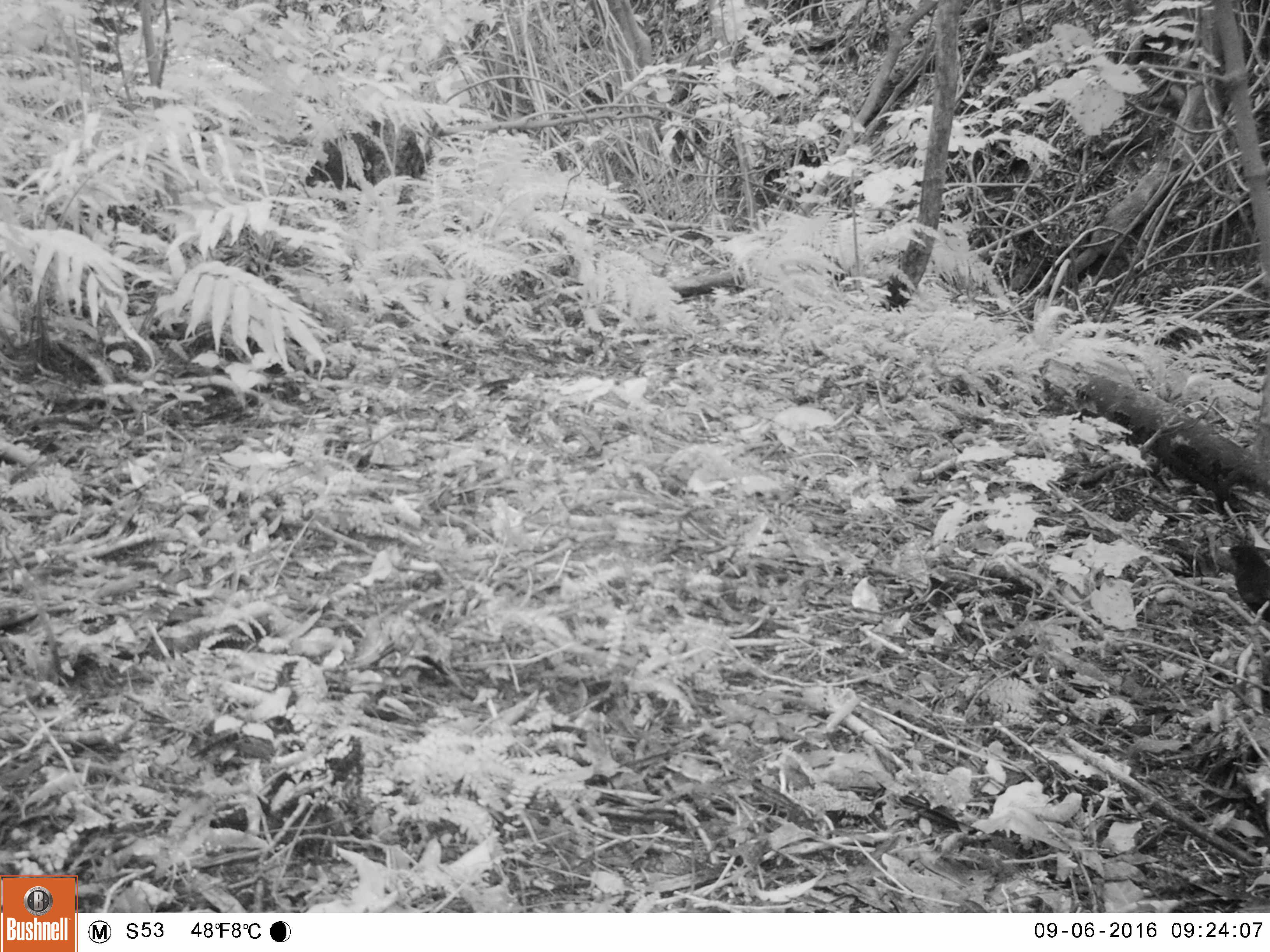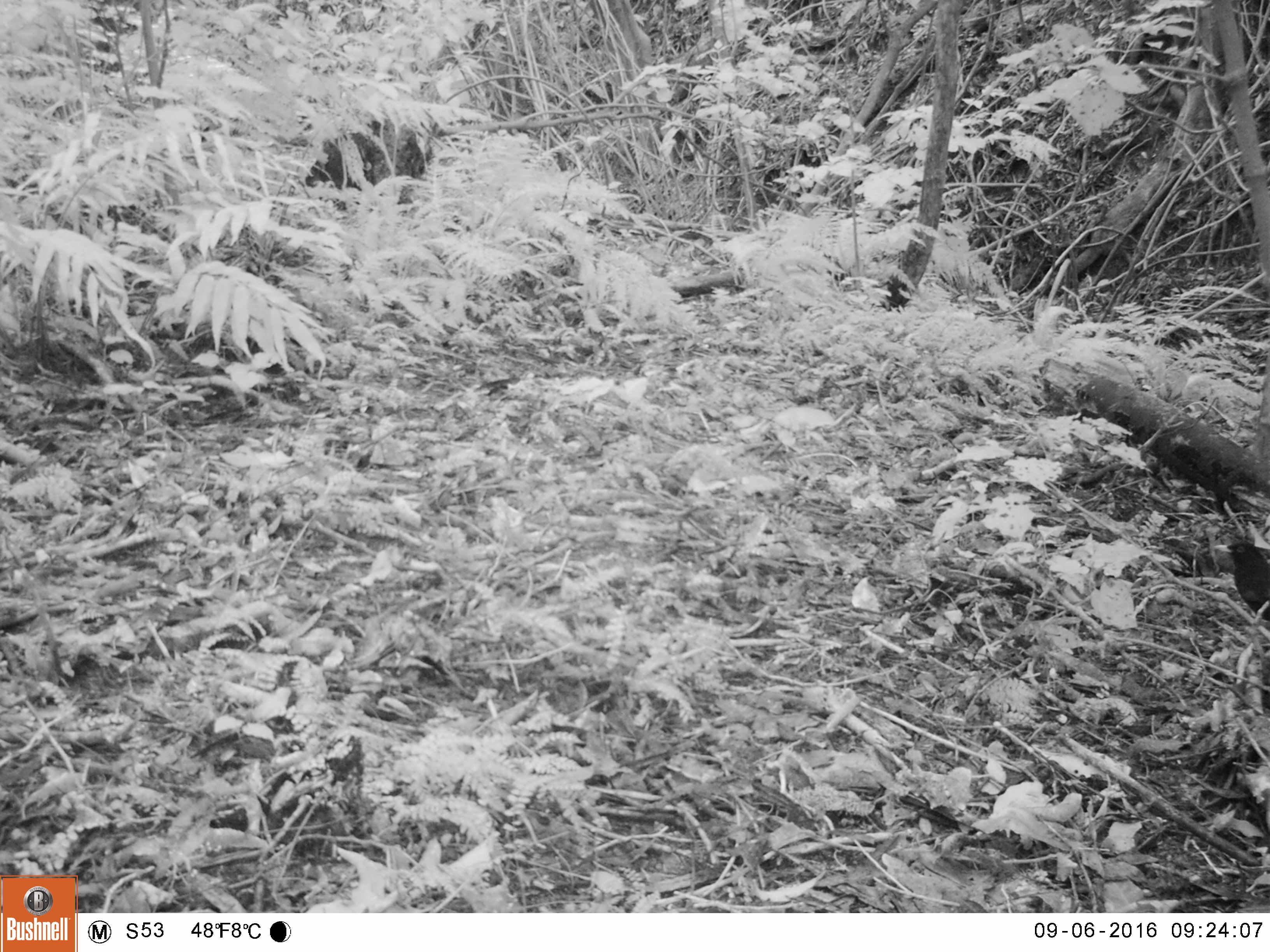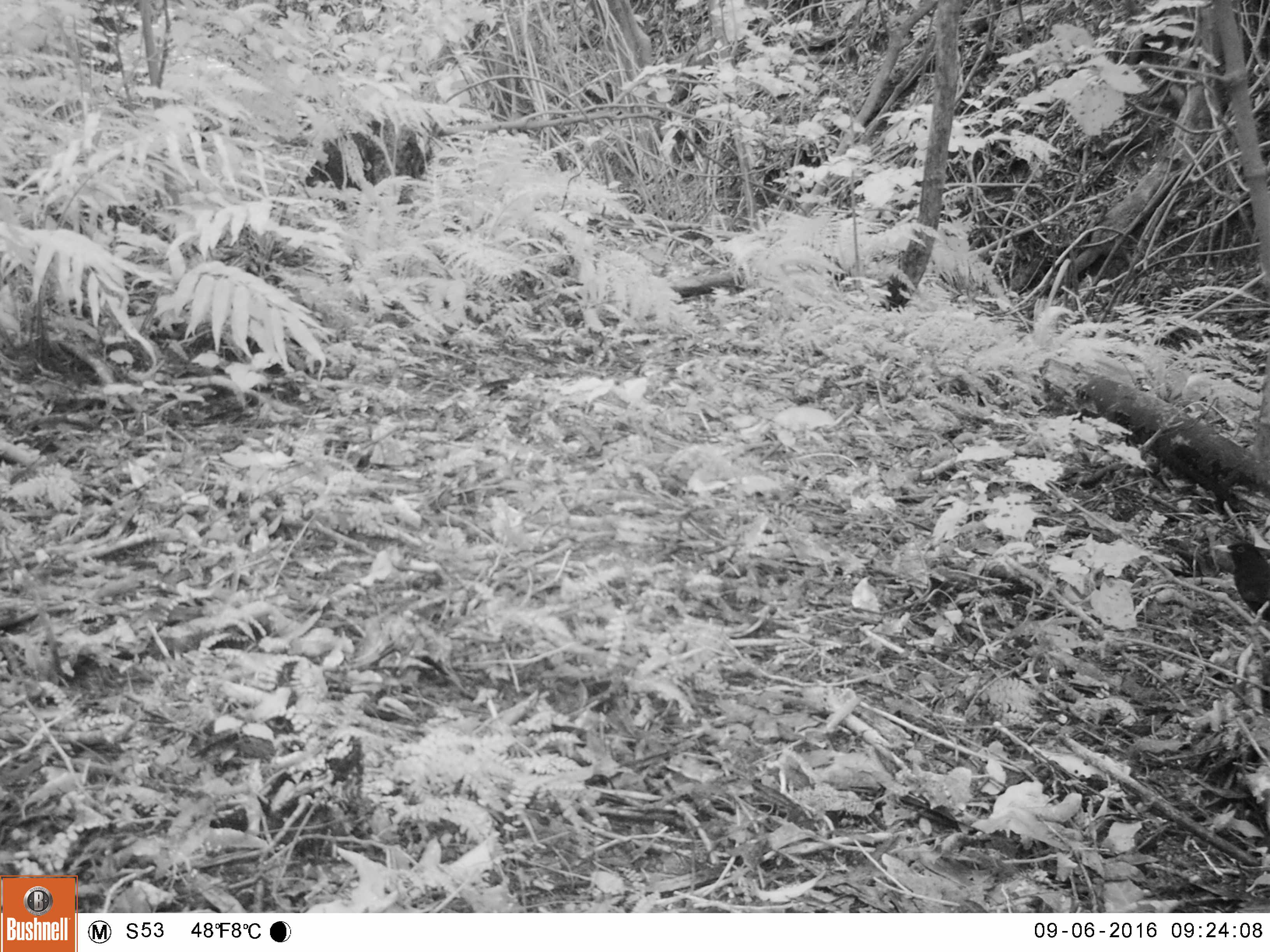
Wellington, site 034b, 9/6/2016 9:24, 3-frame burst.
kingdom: Animalia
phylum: Chordata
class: Aves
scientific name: Aves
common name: bird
Bird (Aves).